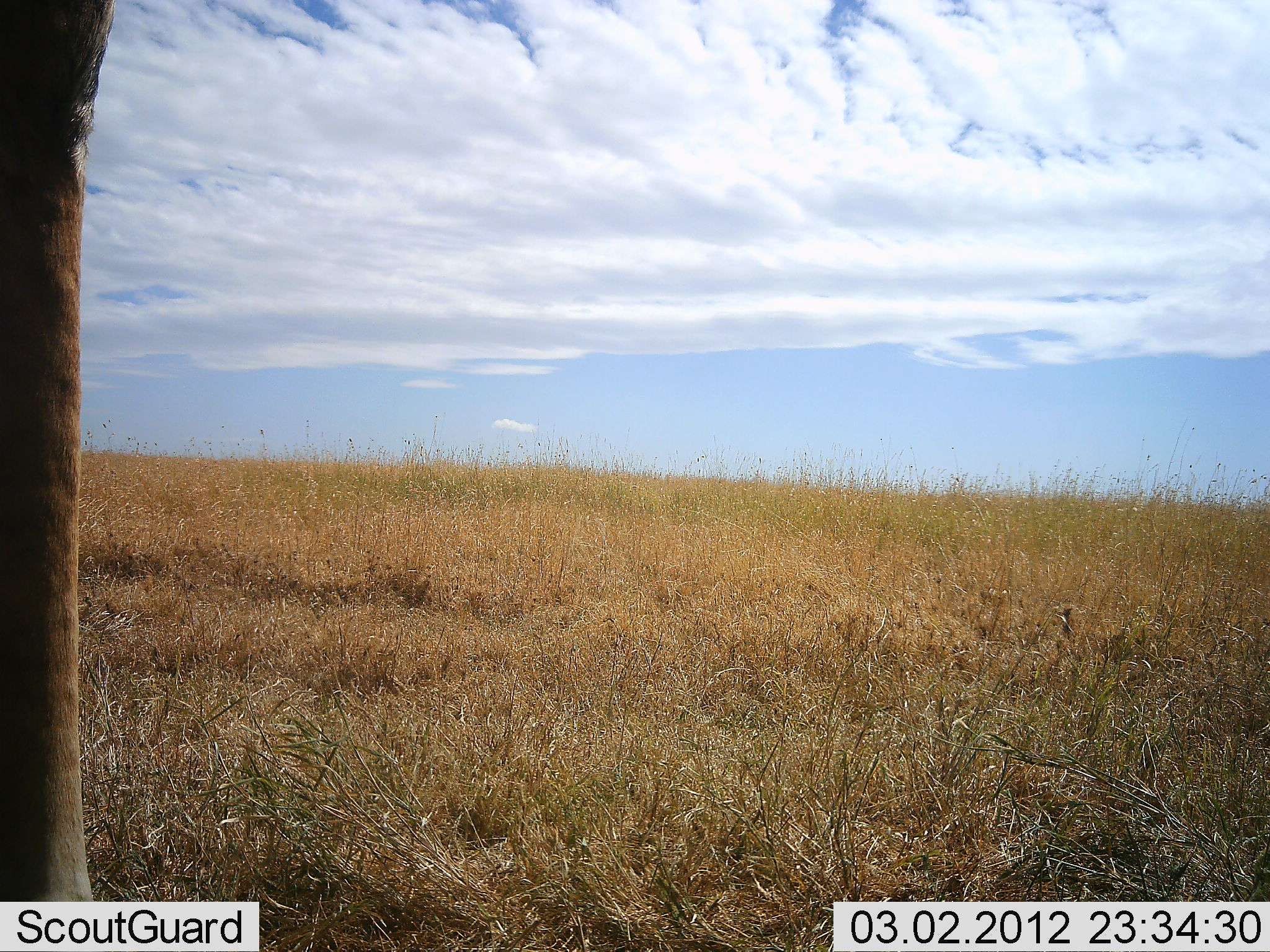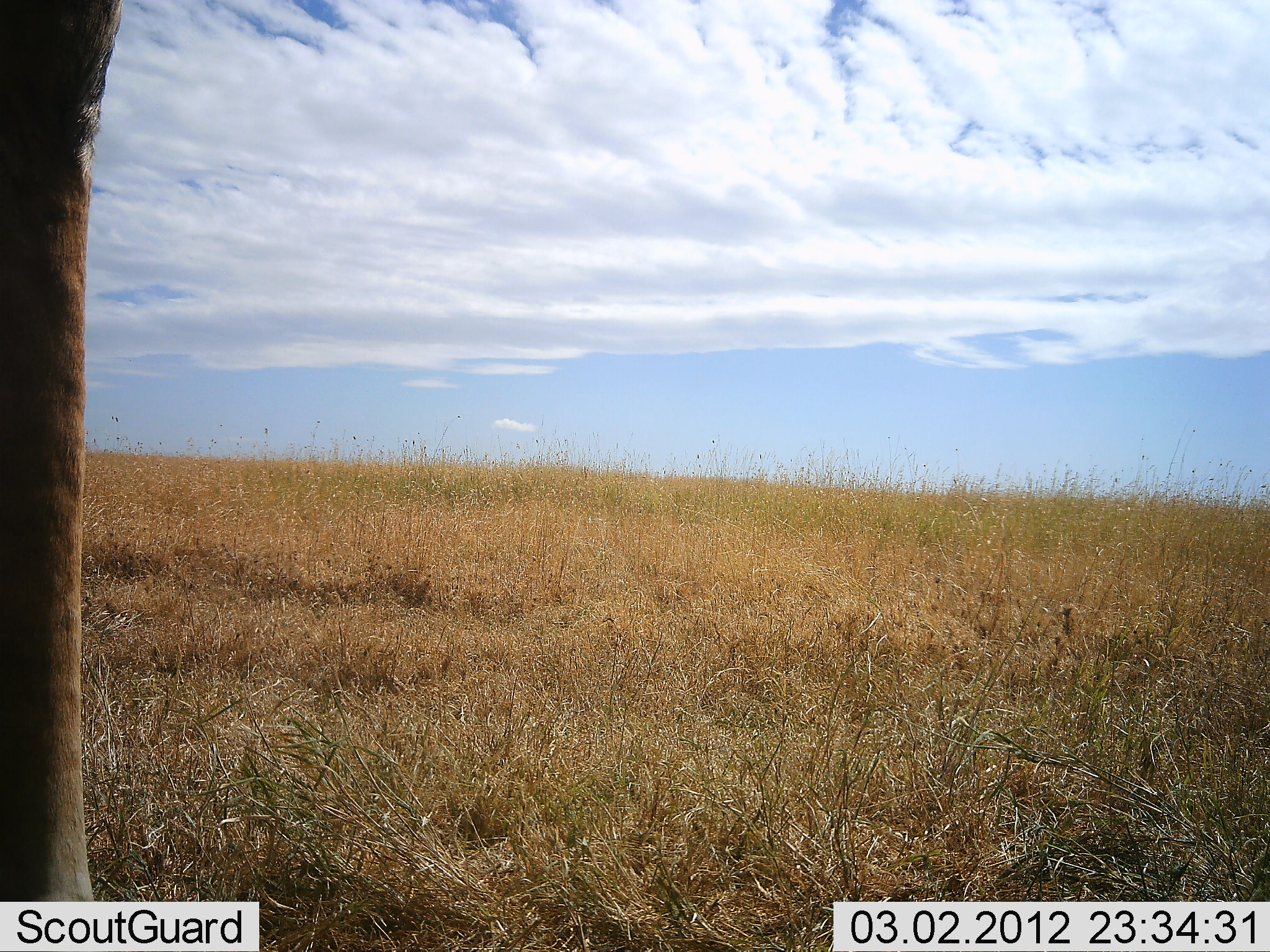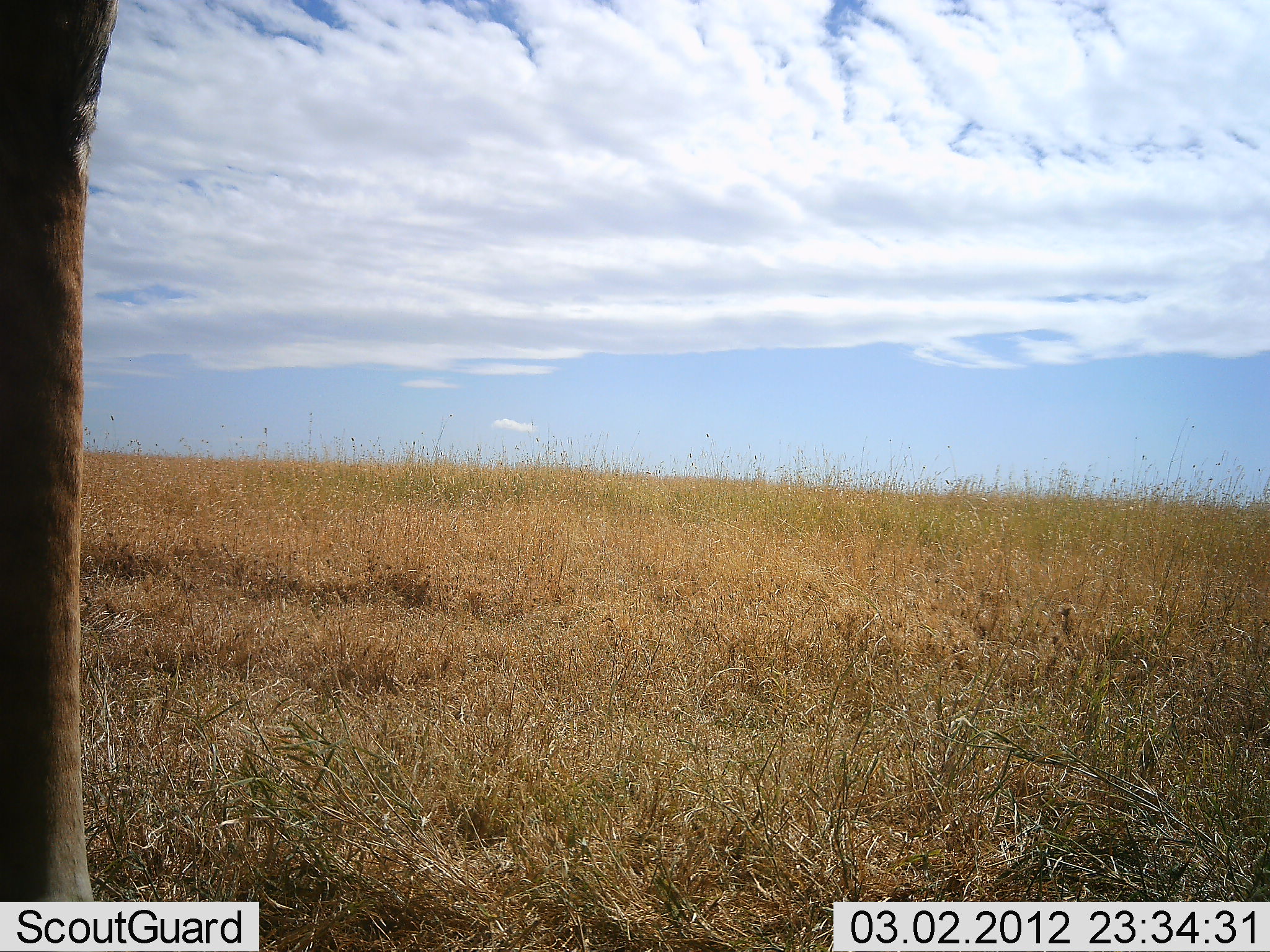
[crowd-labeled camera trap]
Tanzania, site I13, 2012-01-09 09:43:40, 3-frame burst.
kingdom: Animalia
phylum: Chordata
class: Mammalia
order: Artiodactyla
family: Giraffidae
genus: Giraffa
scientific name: Giraffa camelopardalis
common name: giraffe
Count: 1.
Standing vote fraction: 92%.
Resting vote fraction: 0%.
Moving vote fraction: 8%.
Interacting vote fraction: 0%.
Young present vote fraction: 0%.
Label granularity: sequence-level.